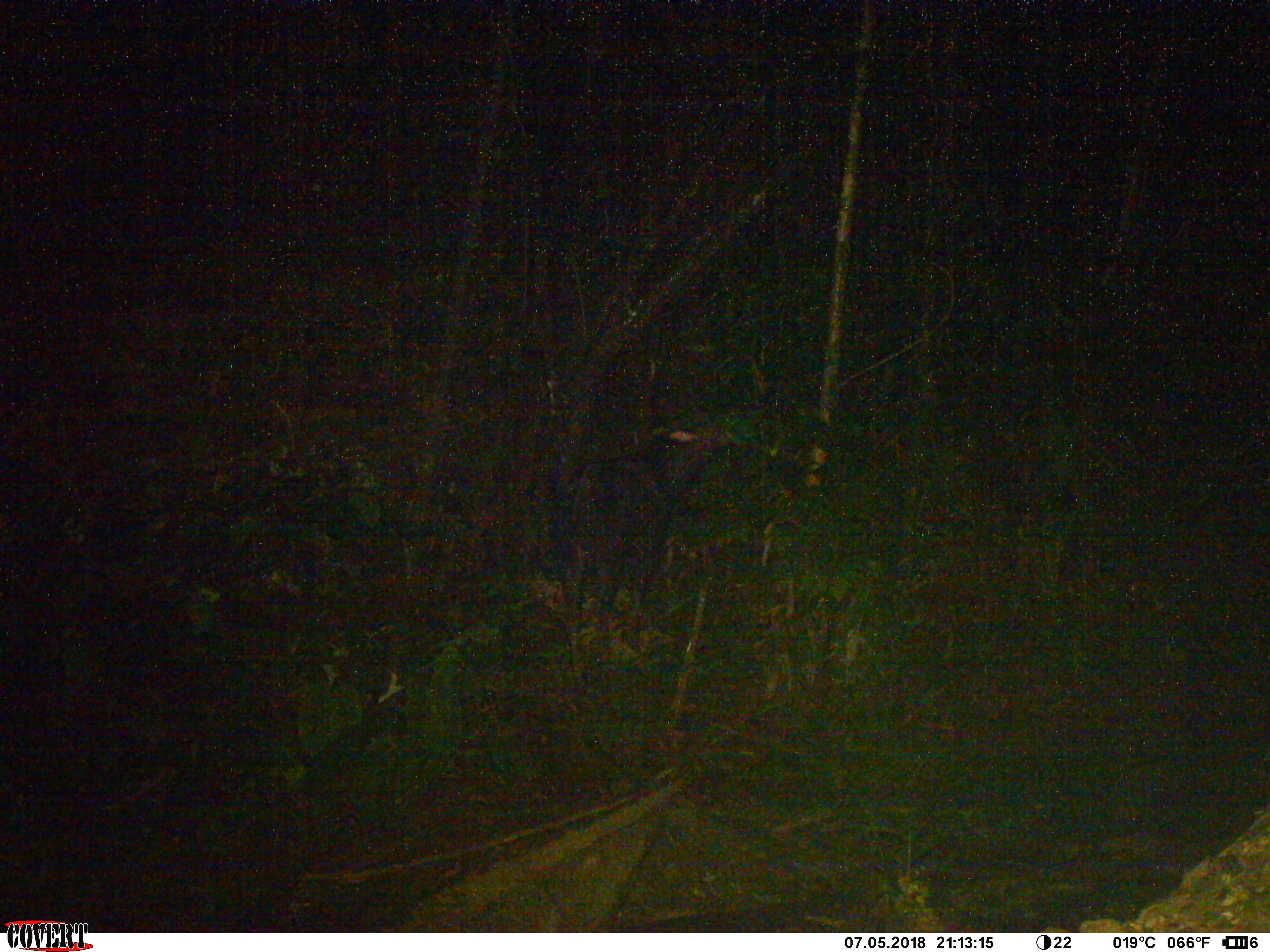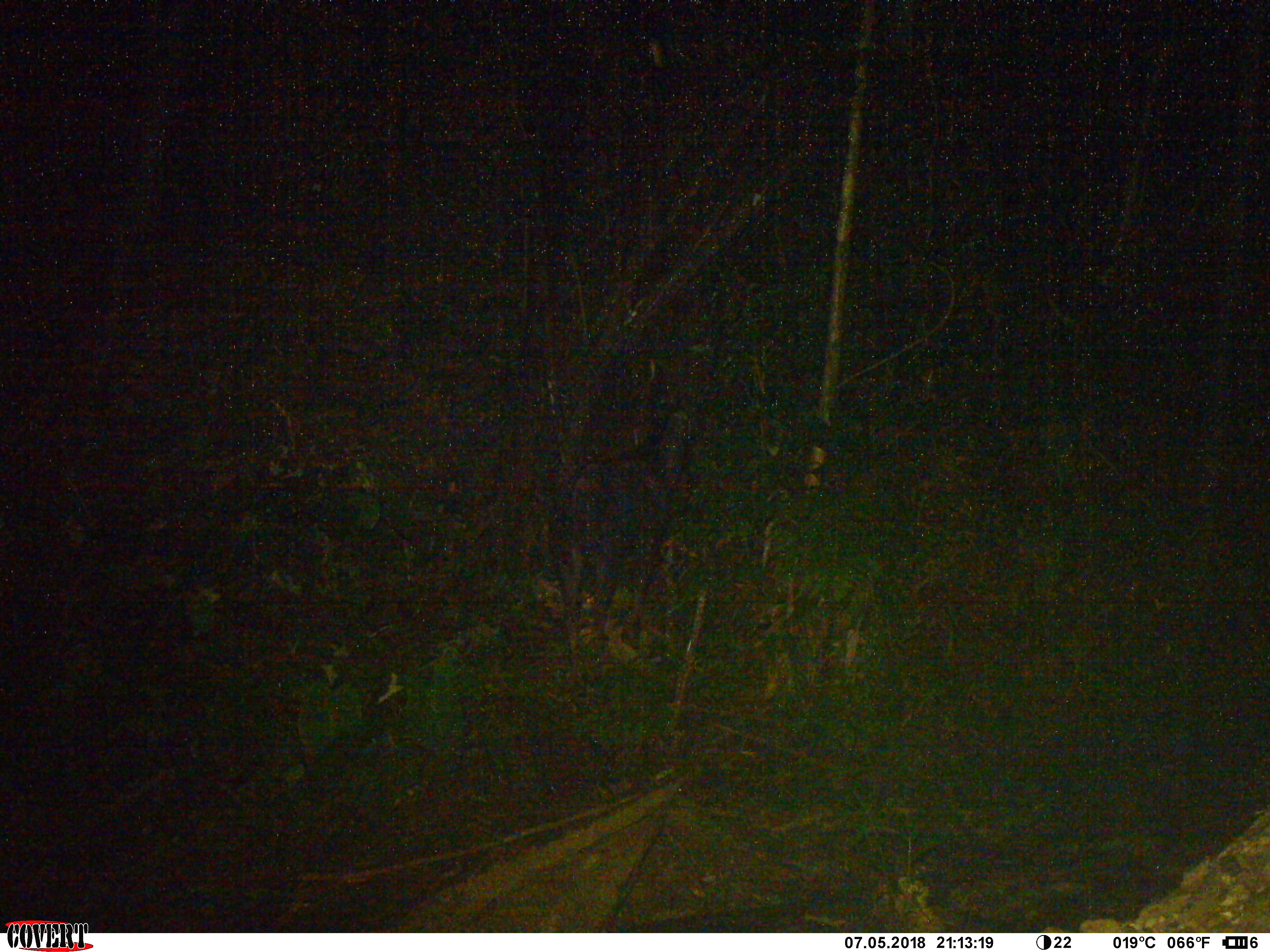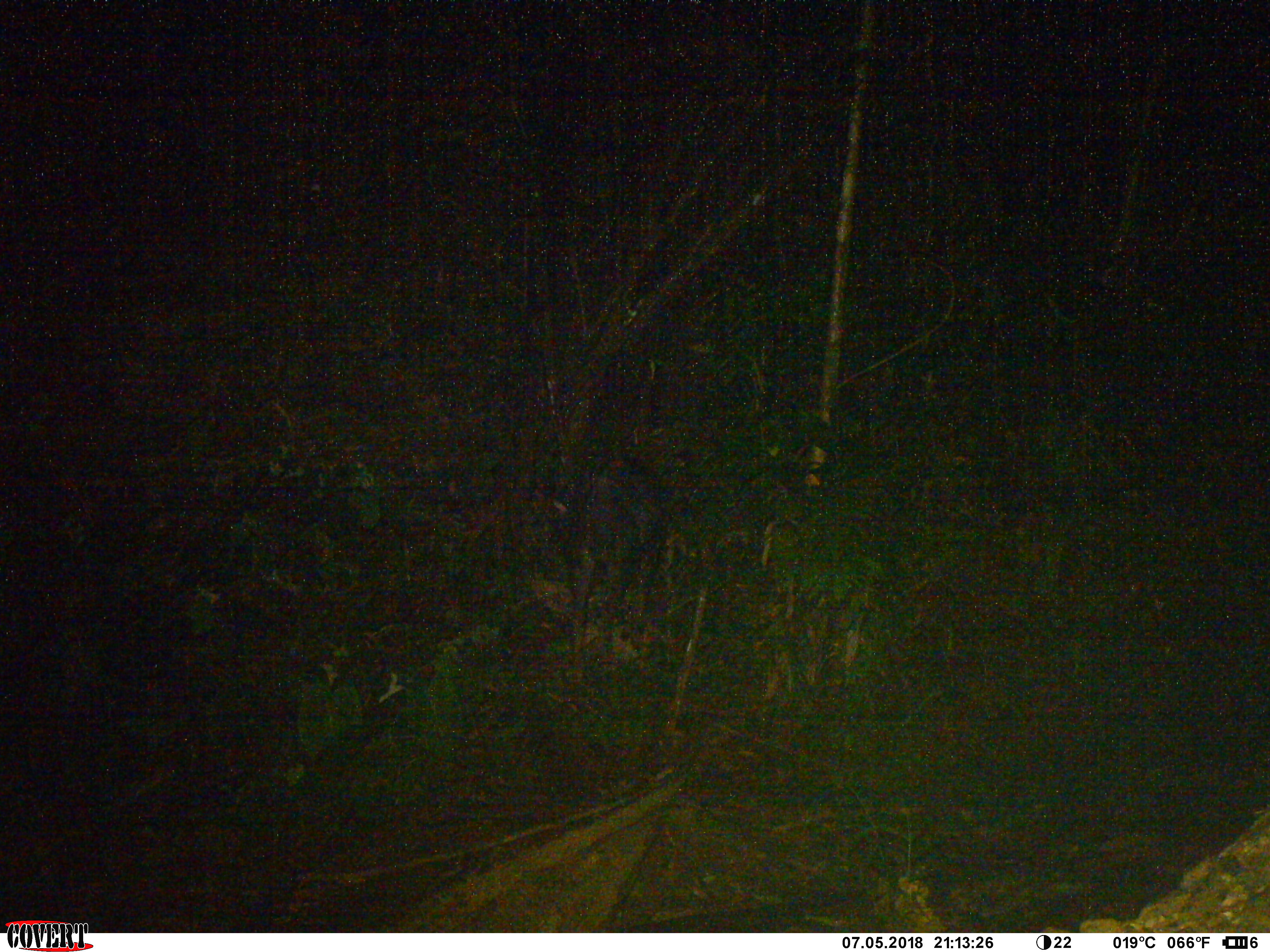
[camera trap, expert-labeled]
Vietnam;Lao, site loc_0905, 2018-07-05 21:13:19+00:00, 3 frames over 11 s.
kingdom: Animalia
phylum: Chordata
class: Mammalia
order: Artiodactyla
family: Bovidae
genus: Capricornis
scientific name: Capricornis sumatraensis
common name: chinese serow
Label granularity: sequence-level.